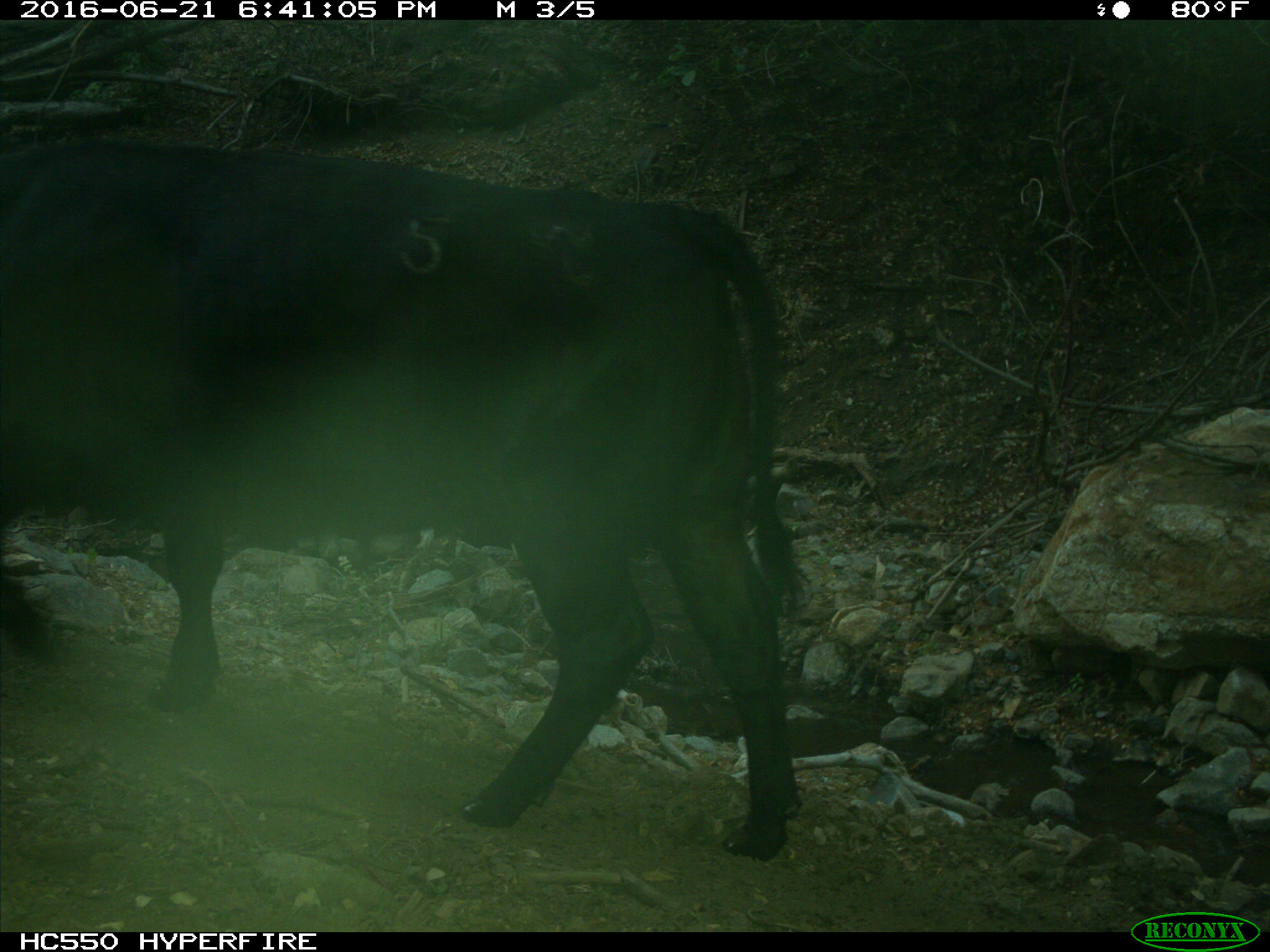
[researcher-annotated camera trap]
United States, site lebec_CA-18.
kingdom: Animalia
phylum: Chordata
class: Mammalia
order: Artiodactyla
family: Bovidae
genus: Bos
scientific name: Bos taurus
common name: domestic cow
Bos taurus (domestic cow).